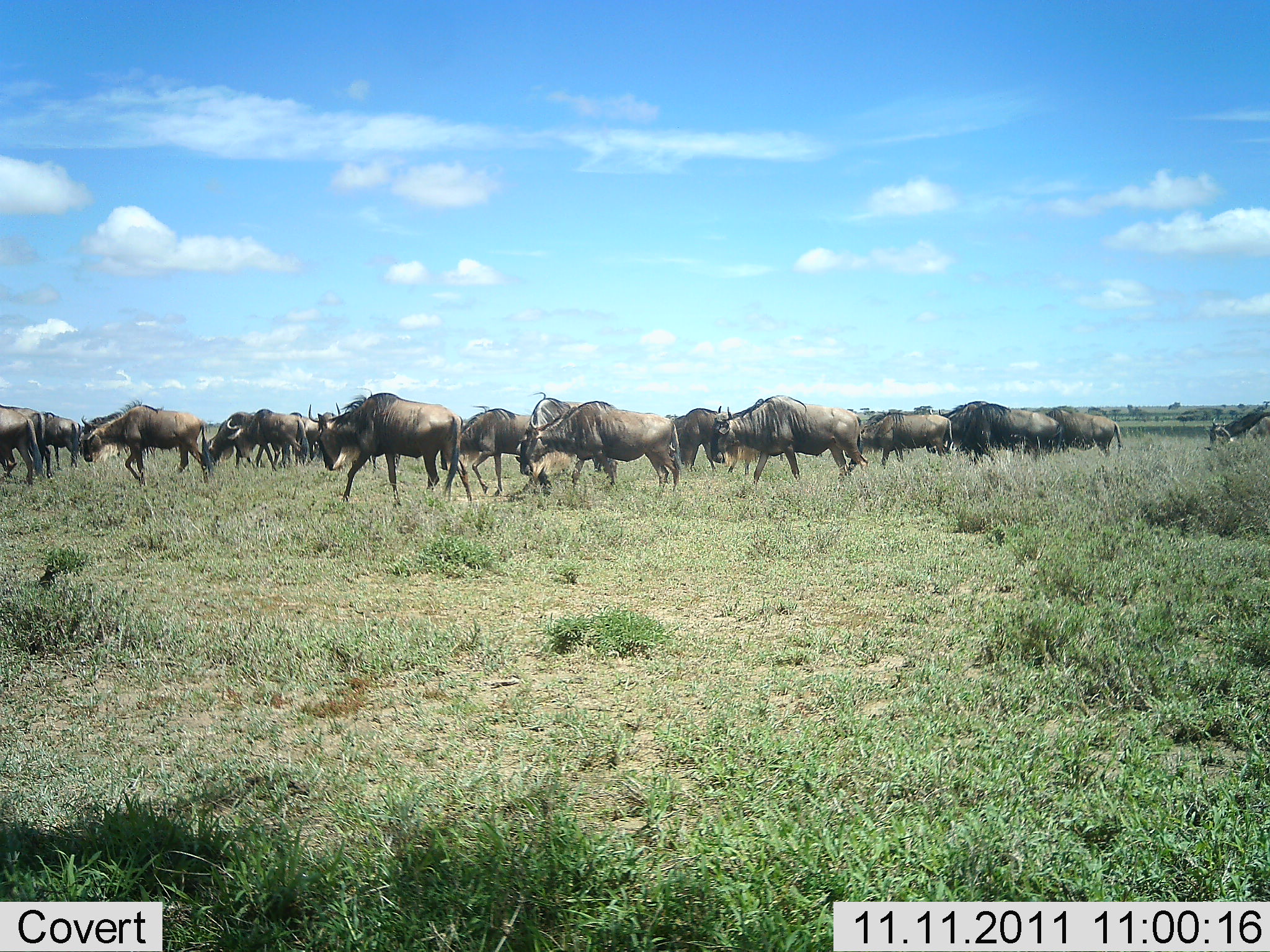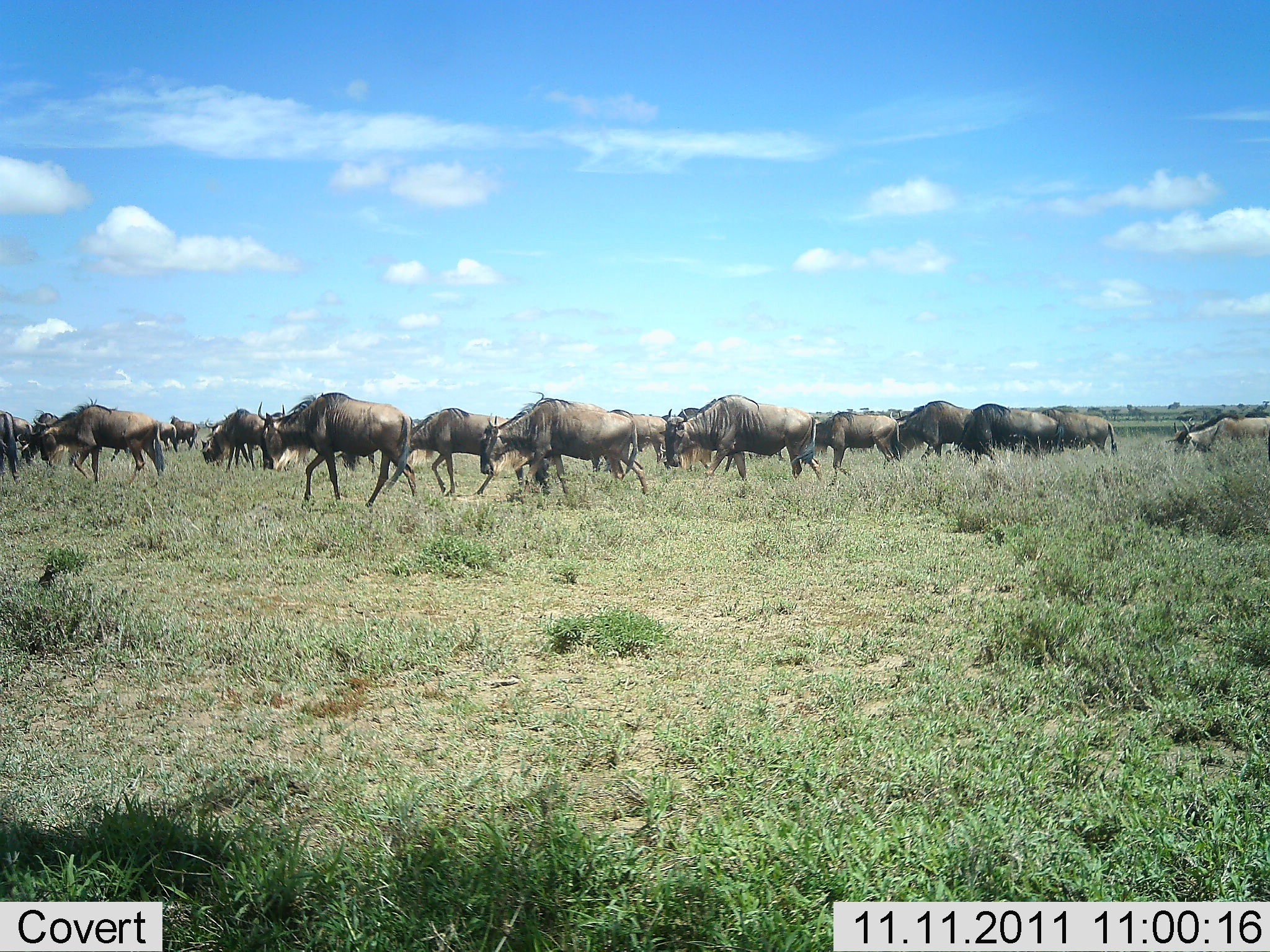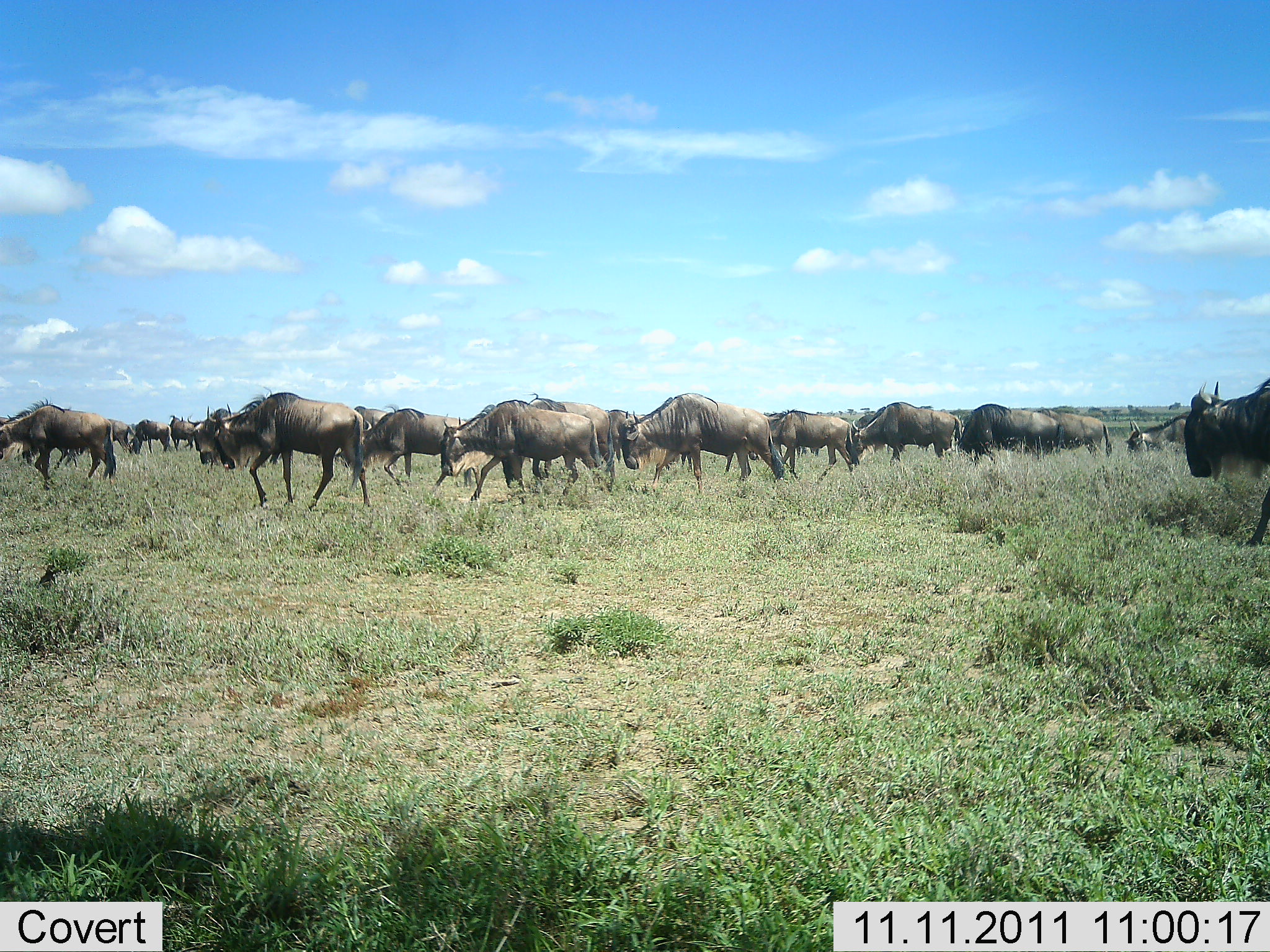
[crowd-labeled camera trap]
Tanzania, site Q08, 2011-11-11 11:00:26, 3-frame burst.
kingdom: Animalia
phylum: Chordata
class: Mammalia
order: Artiodactyla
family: Bovidae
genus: Connochaetes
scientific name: Connochaetes taurinus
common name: blue wildebeest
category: wildebeest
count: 11-50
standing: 8%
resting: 8%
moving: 100%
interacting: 0%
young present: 0%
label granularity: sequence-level